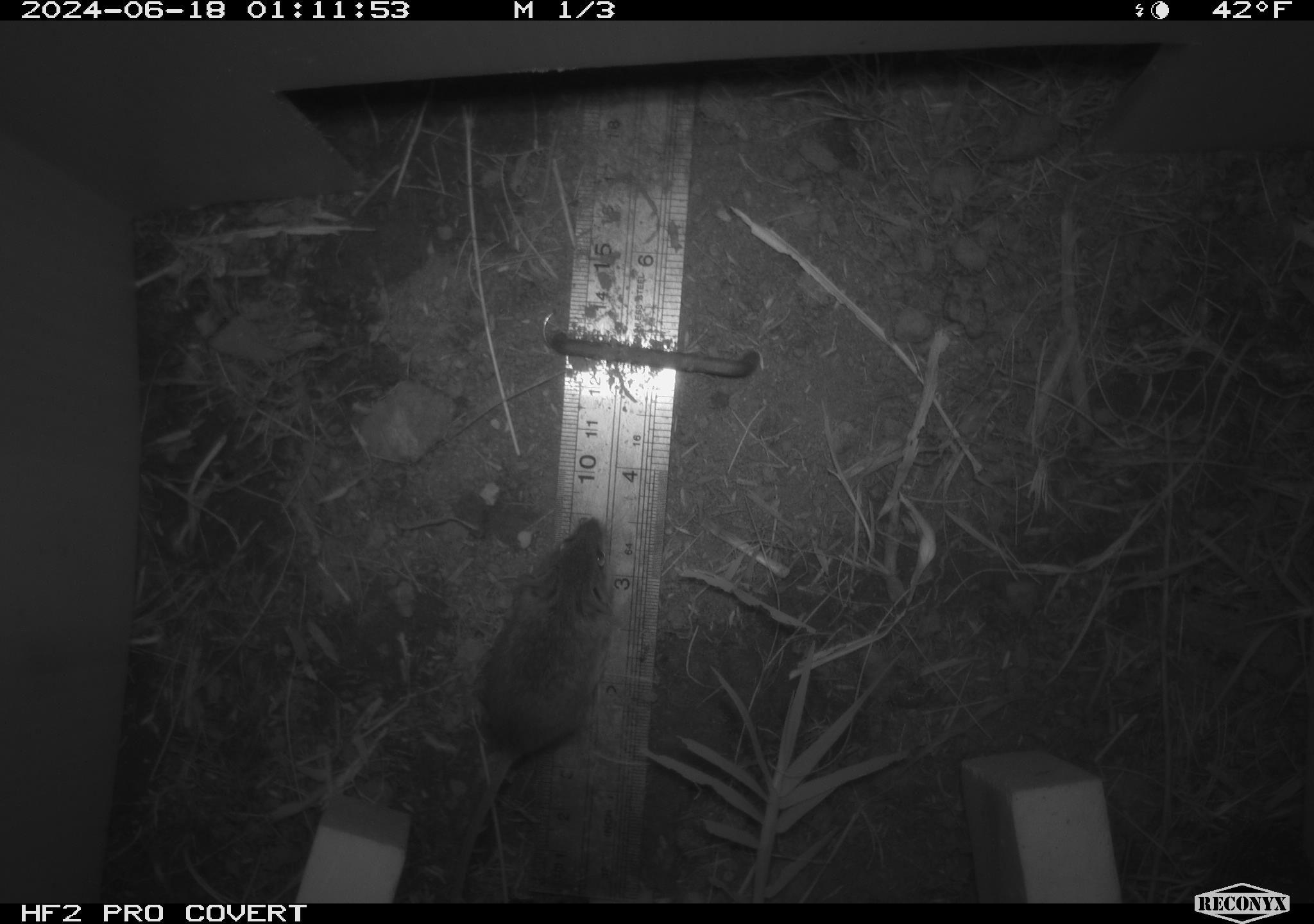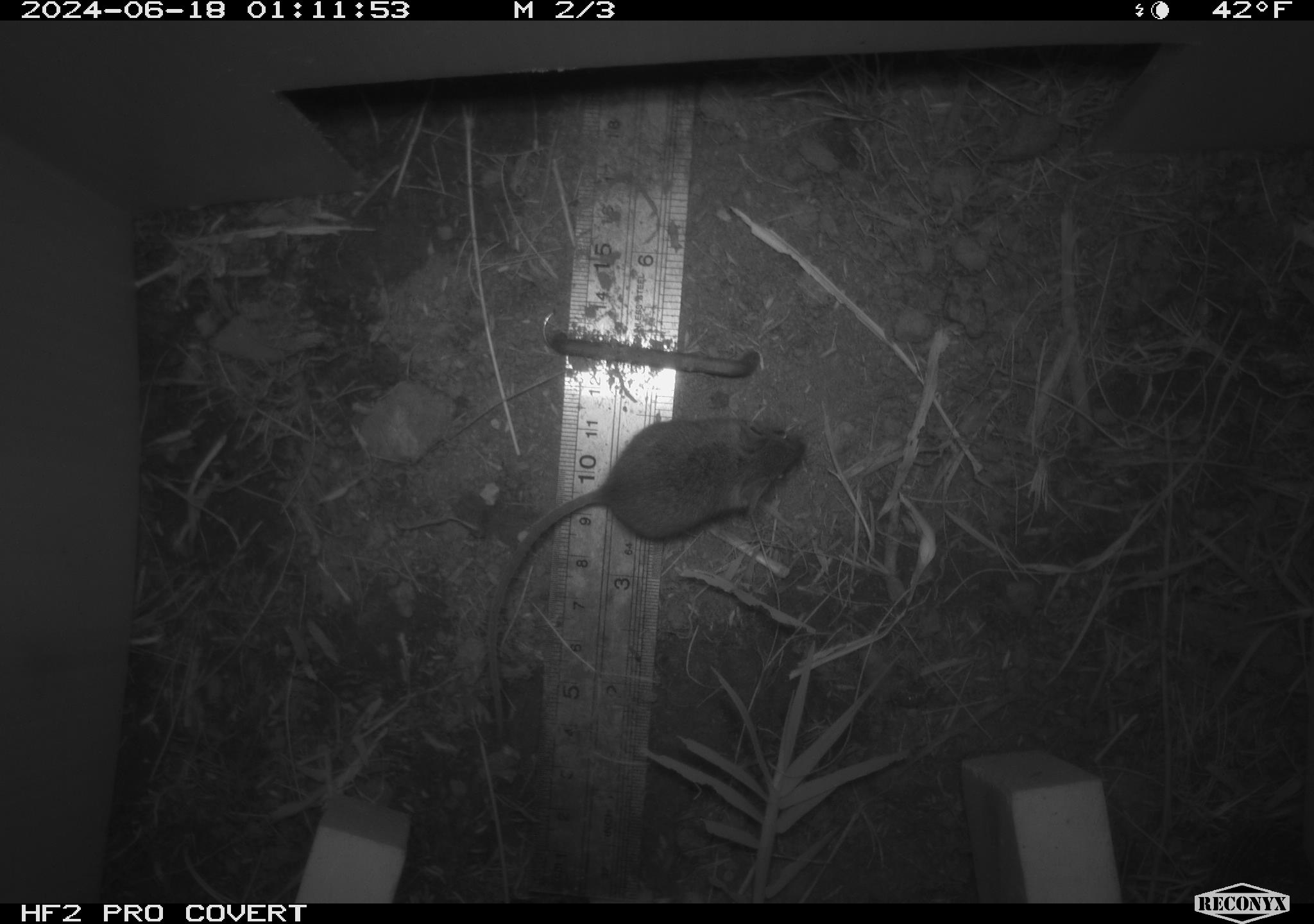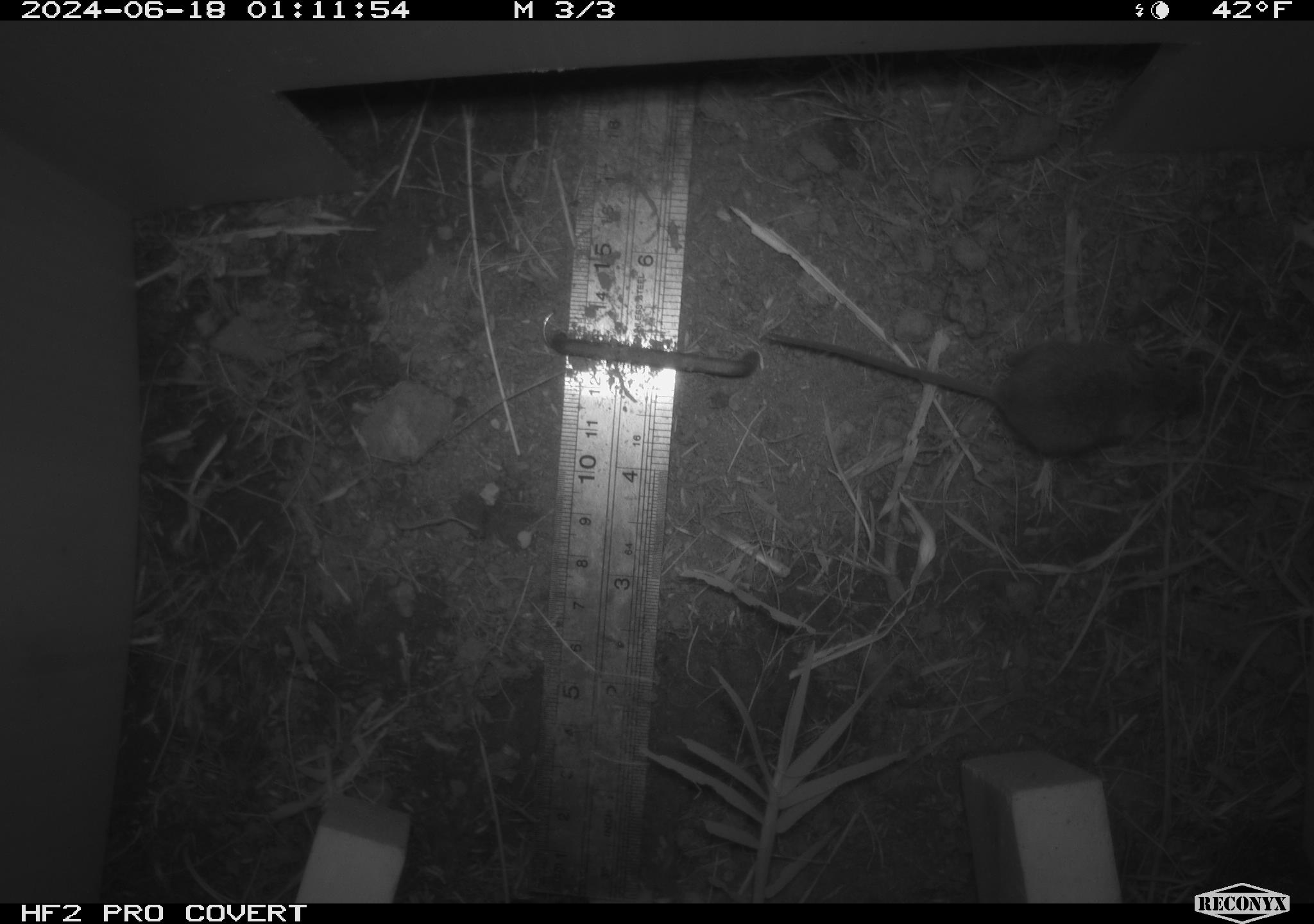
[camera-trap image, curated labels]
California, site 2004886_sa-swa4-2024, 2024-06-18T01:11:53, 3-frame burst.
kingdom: Animalia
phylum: Chordata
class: Mammalia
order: Rodentia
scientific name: Rodentia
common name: mouse species